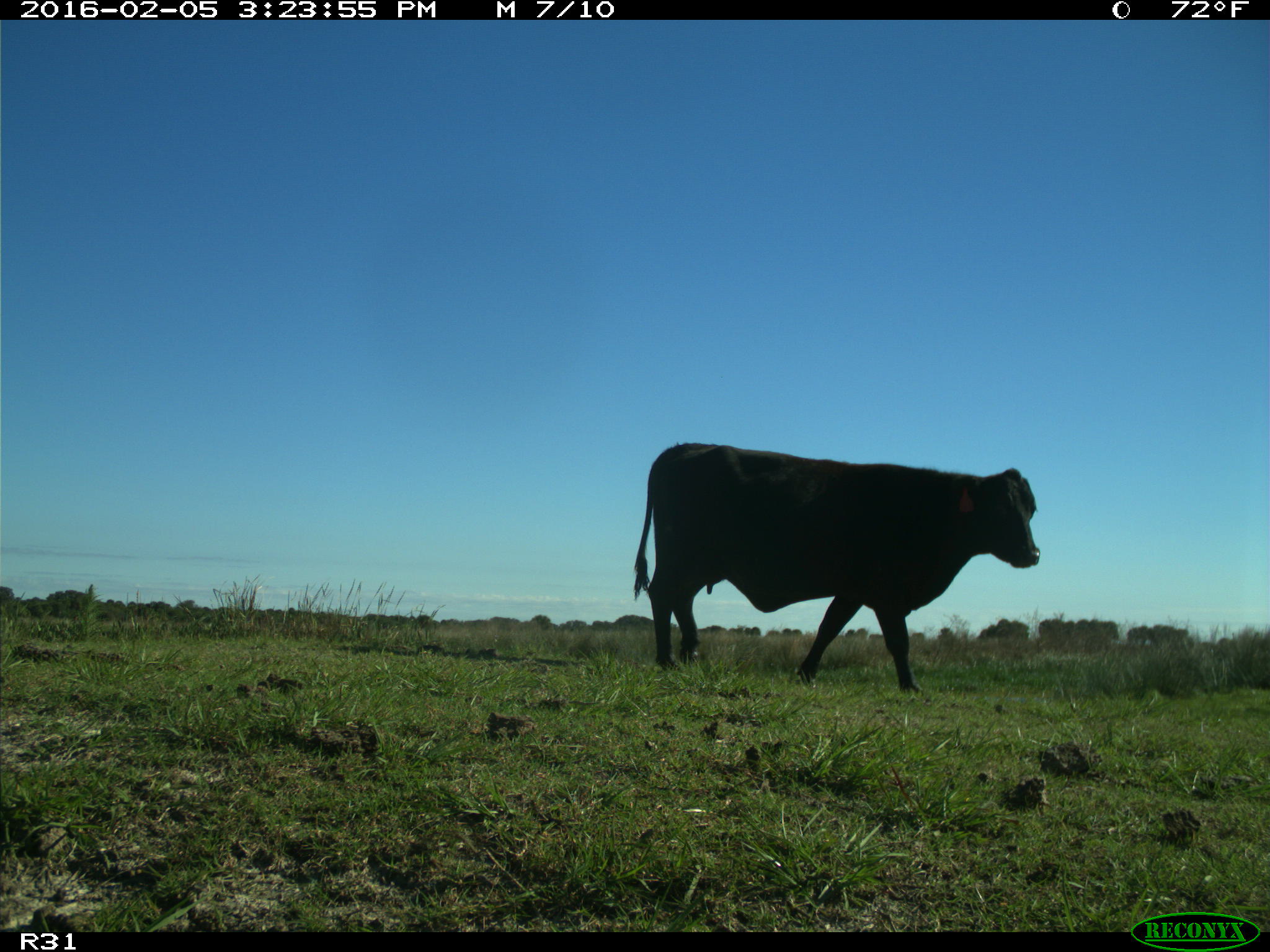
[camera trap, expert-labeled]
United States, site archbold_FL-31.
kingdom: Animalia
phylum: Chordata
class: Mammalia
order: Artiodactyla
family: Bovidae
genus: Bos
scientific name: Bos taurus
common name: domestic cow